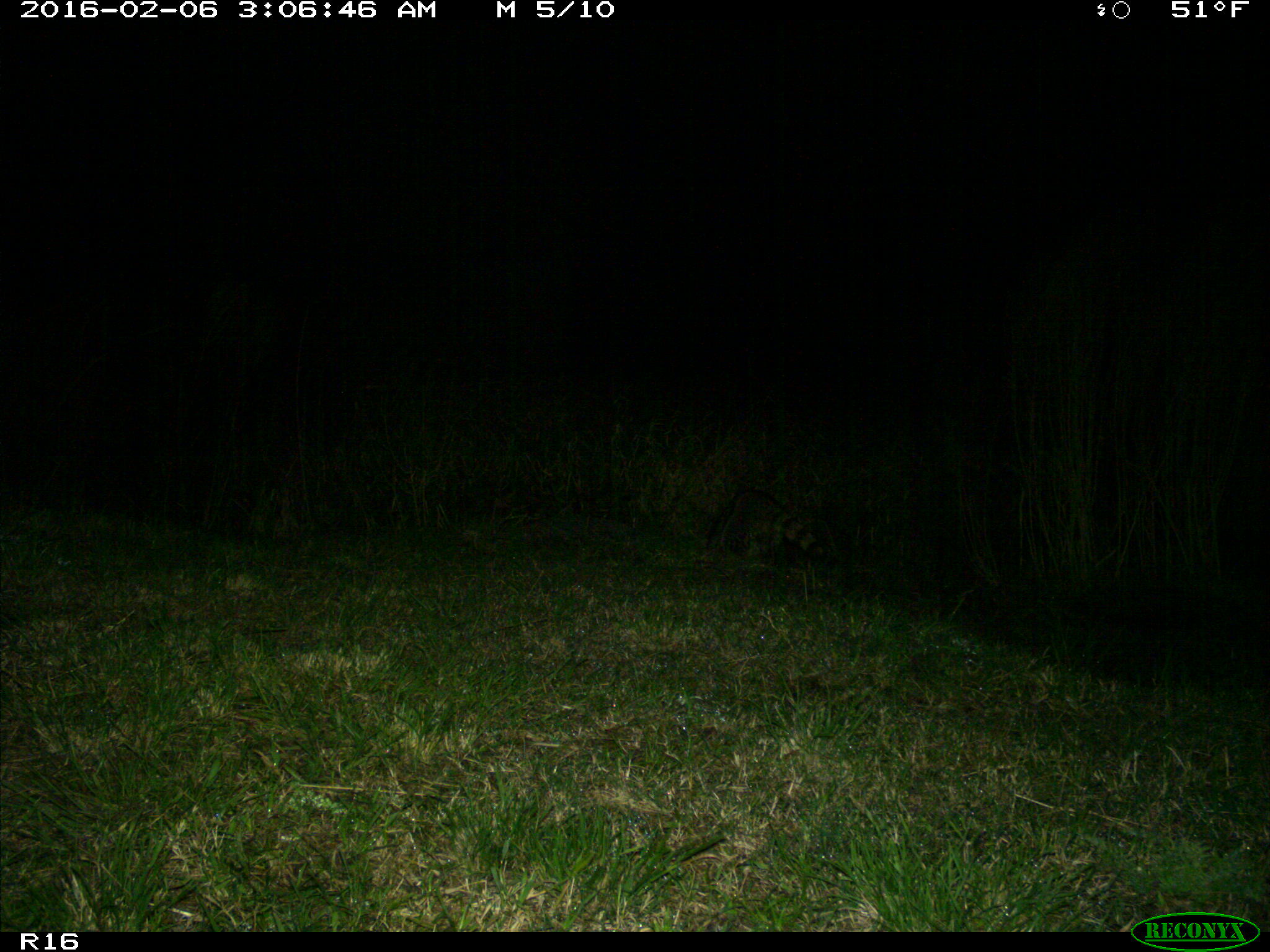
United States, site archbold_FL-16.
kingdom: Animalia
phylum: Chordata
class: Mammalia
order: Carnivora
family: Procyonidae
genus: Procyon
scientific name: Procyon lotor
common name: common raccoon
Procyon lotor (common raccoon).